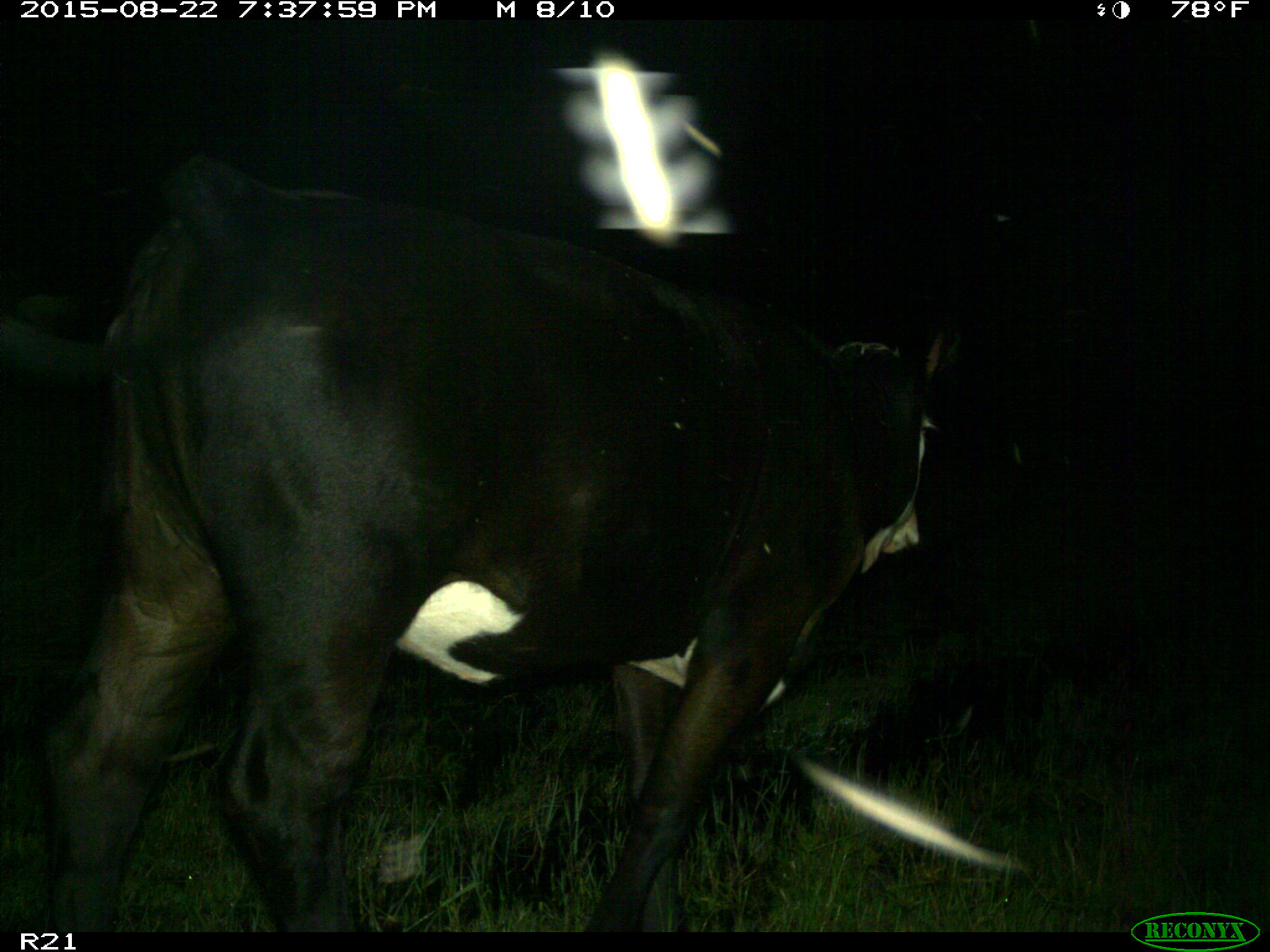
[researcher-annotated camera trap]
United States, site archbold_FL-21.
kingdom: Animalia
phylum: Chordata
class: Mammalia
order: Artiodactyla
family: Bovidae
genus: Bos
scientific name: Bos taurus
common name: domestic cow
Bos taurus (domestic cow).